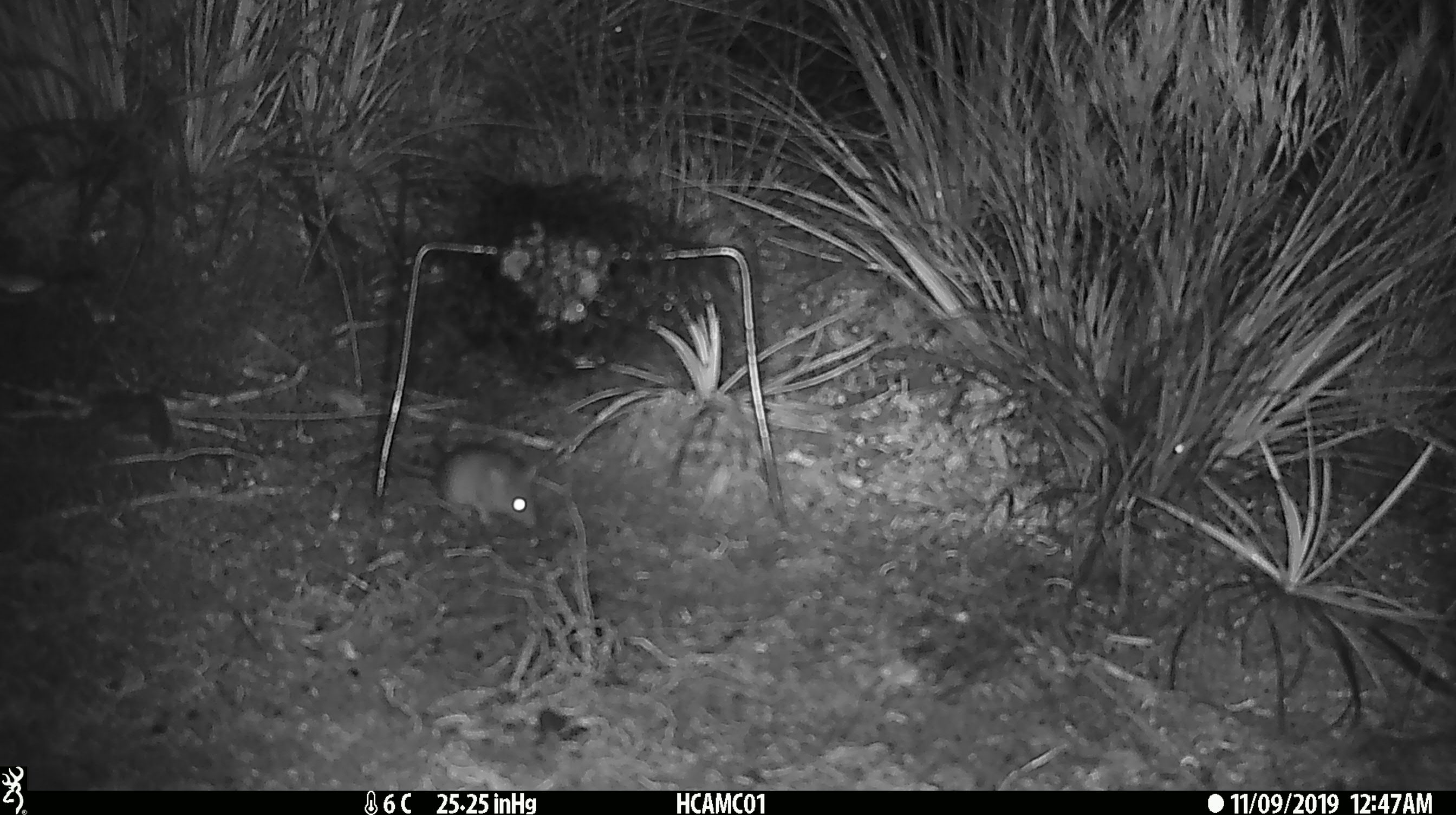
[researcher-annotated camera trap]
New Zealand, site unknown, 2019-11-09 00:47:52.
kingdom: Animalia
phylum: Chordata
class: Mammalia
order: Rodentia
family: Muridae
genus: Mus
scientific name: Mus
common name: mouse